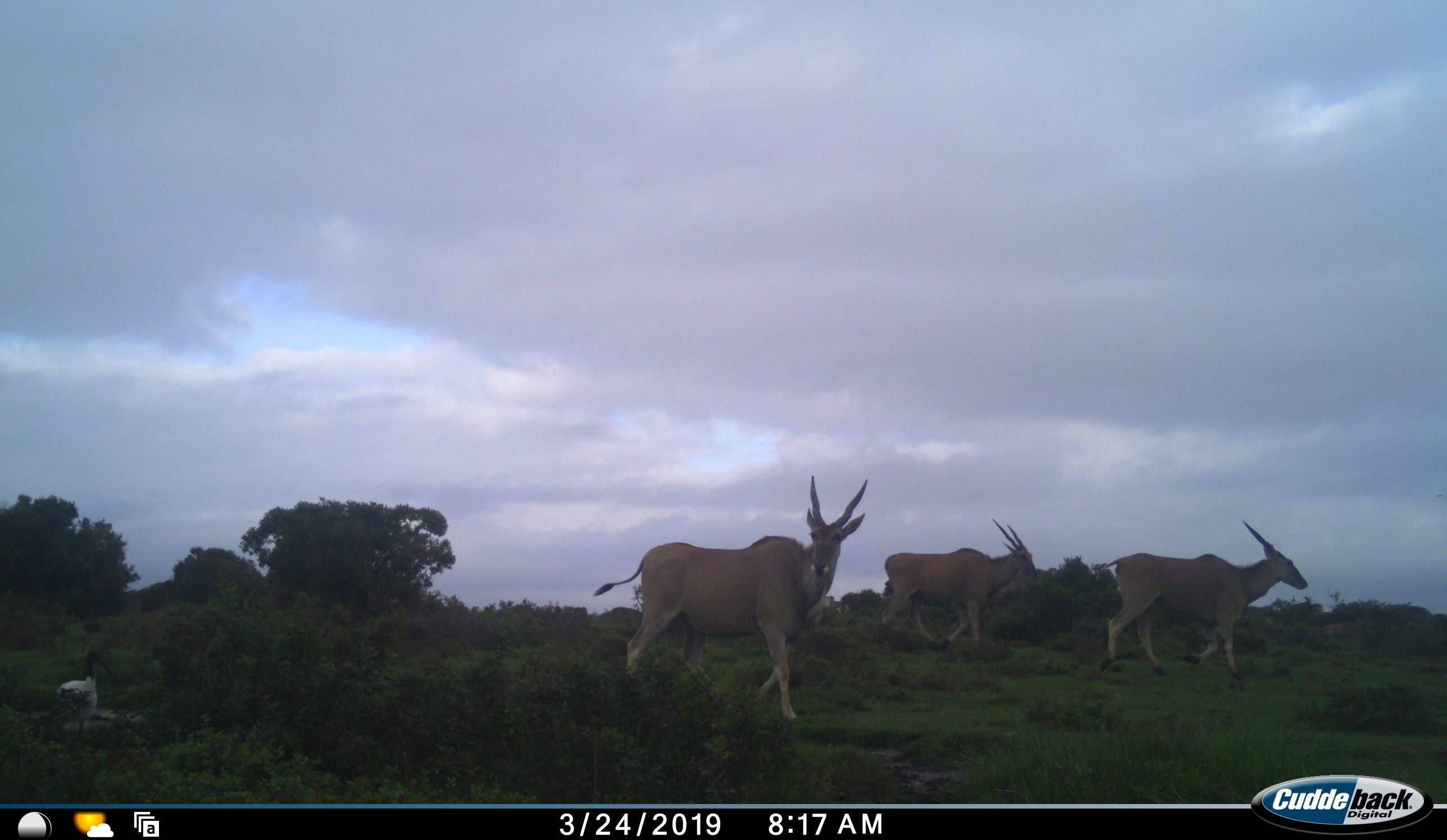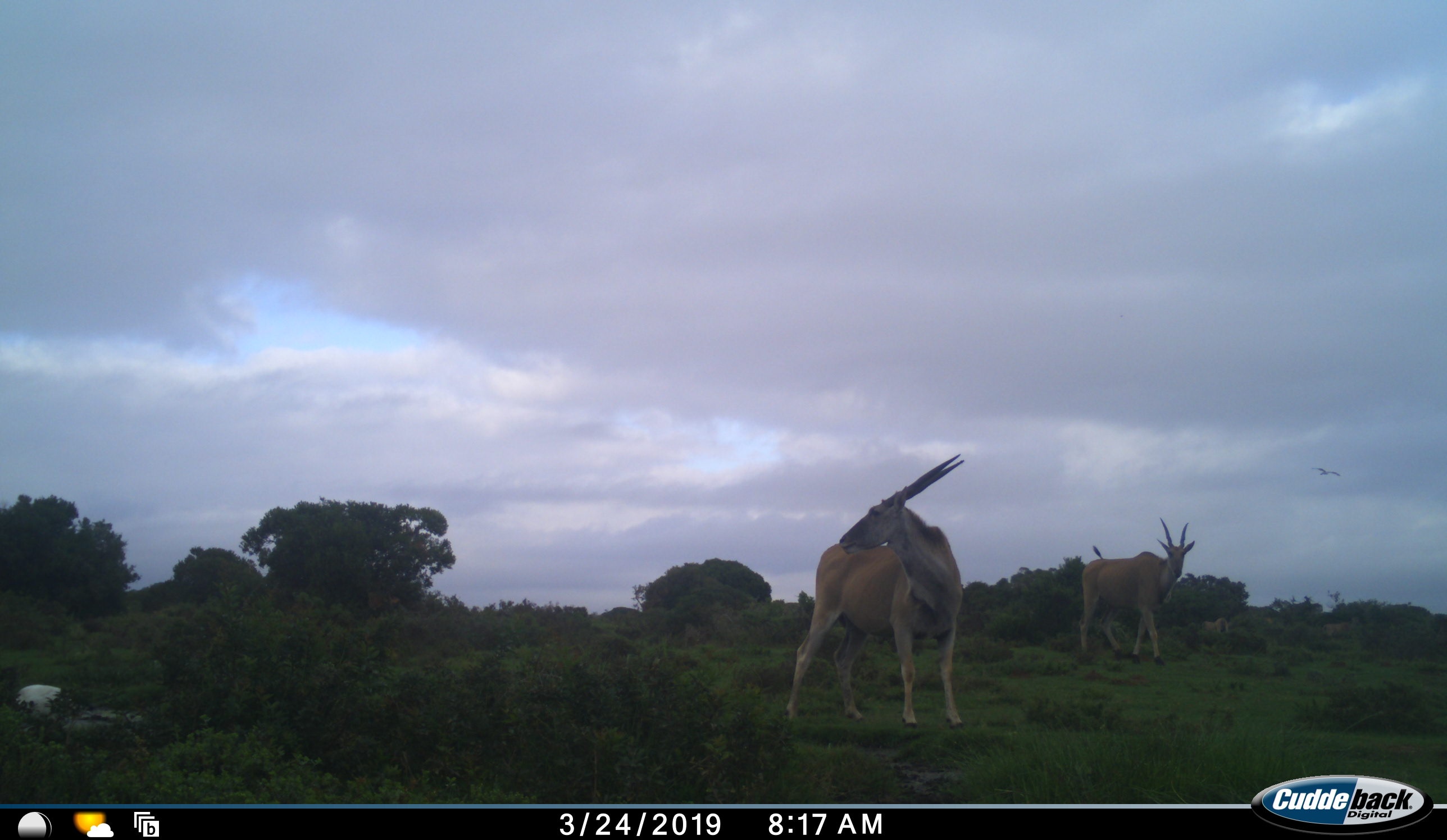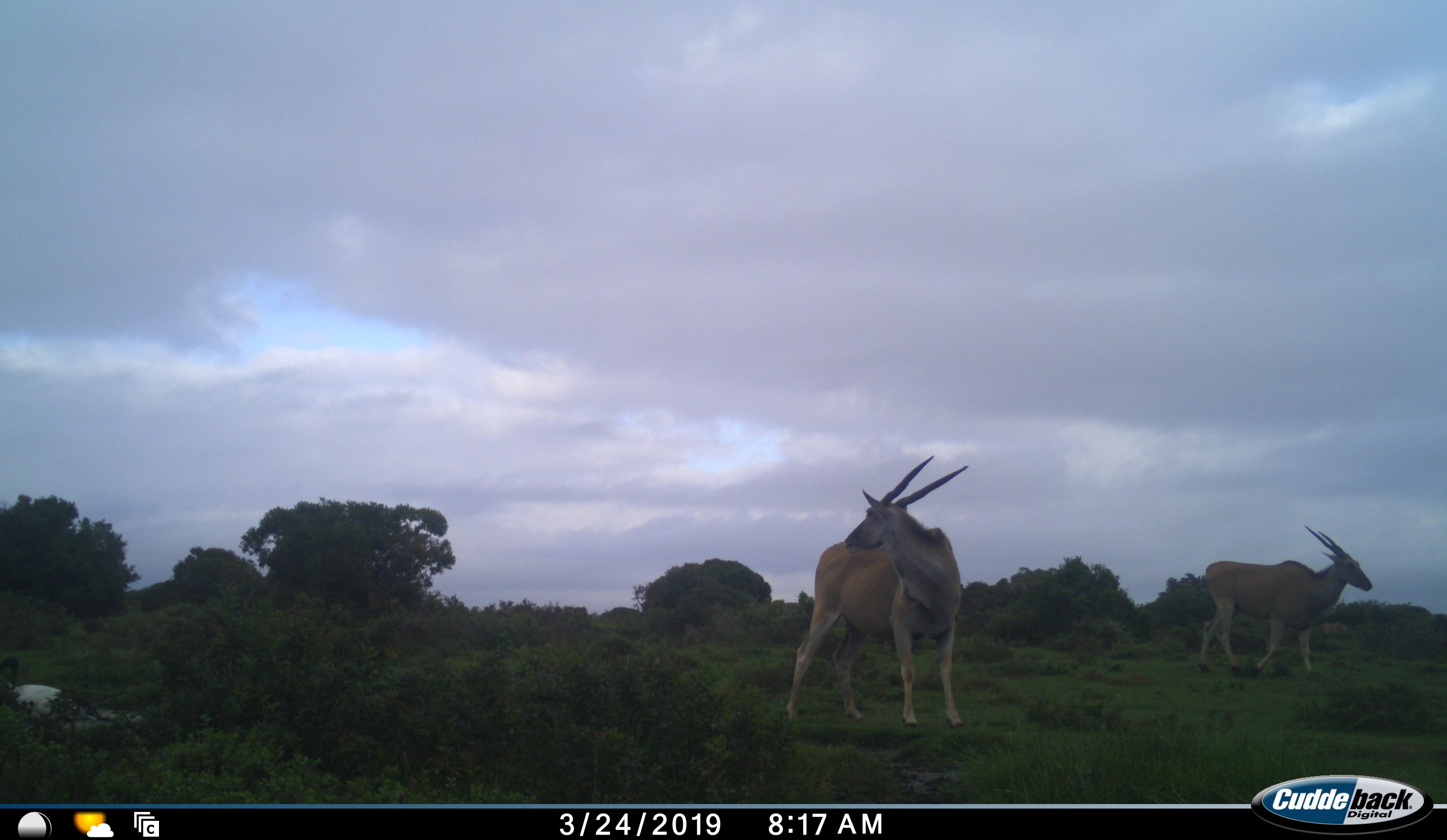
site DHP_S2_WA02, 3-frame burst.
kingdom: Animalia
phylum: Chordata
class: Mammalia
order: Artiodactyla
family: Bovidae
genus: Tragelaphus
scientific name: Tragelaphus oryx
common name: eland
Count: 3.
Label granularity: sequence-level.